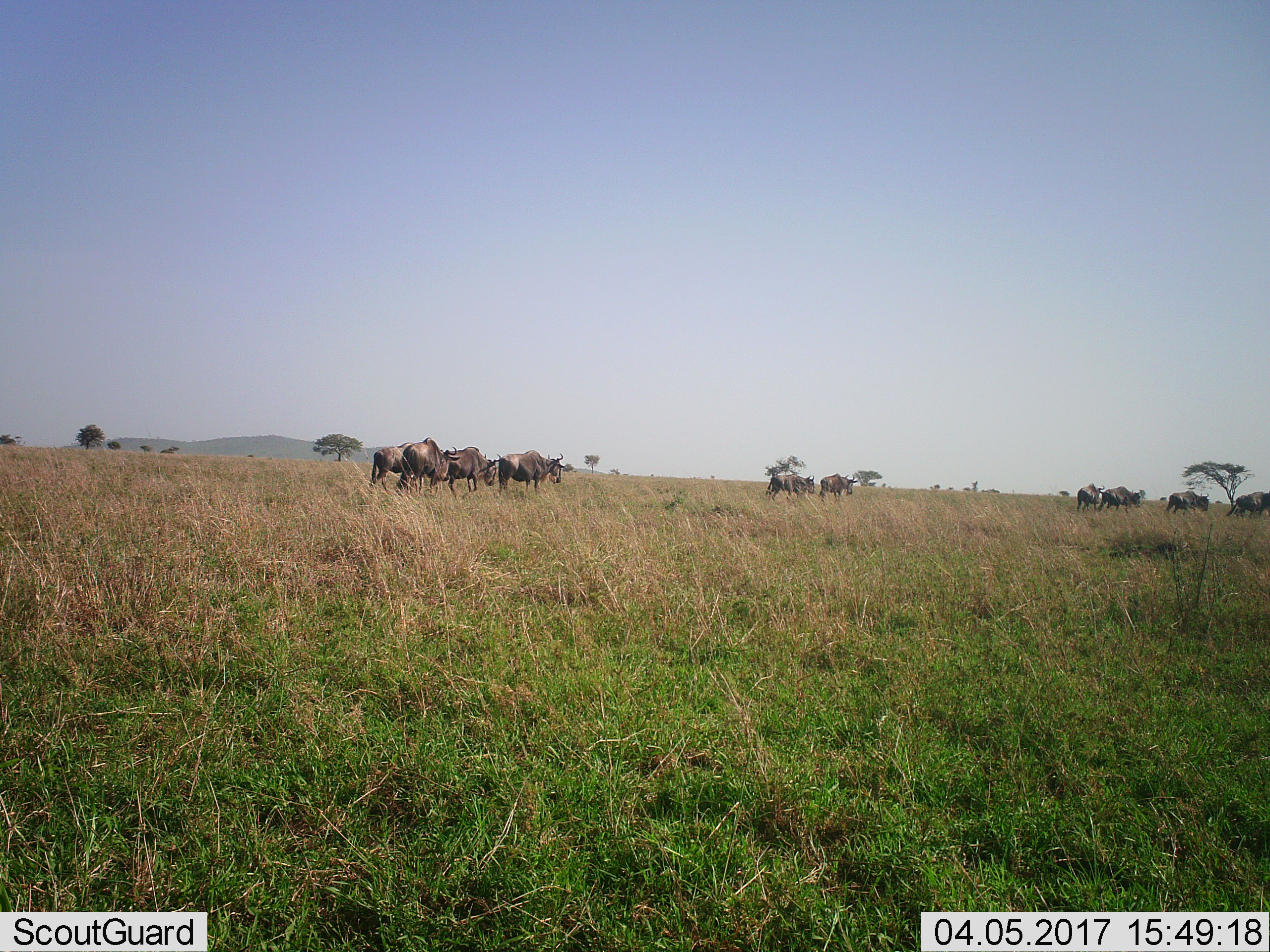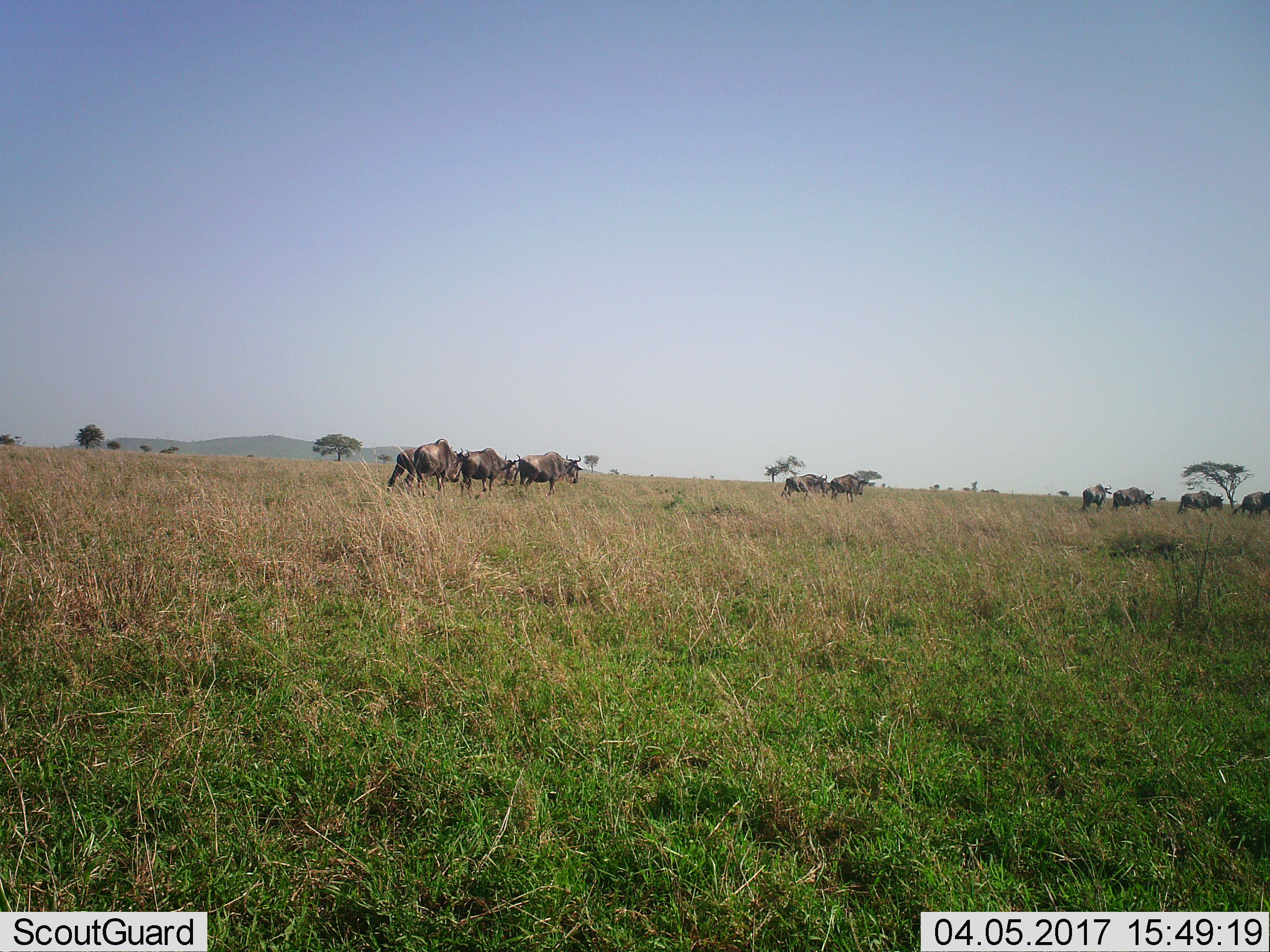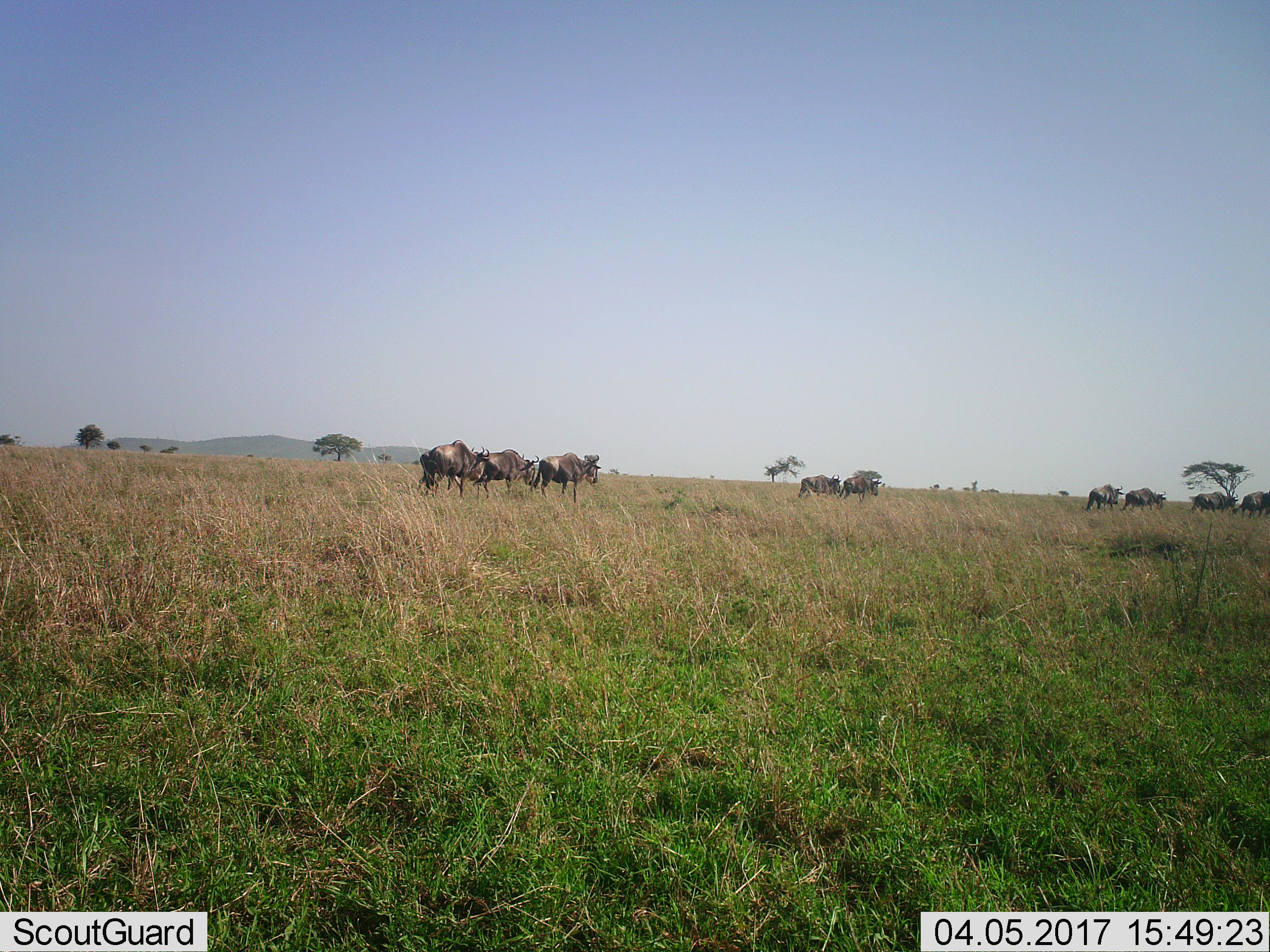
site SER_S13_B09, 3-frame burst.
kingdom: Animalia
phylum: Chordata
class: Mammalia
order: Artiodactyla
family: Bovidae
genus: Connochaetes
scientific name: Connochaetes taurinus taurinus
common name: blue wildebeest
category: wildebeestblue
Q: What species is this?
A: Wildebeestblue (blue wildebeest) (Connochaetes taurinus taurinus).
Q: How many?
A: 11-50.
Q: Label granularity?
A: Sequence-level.